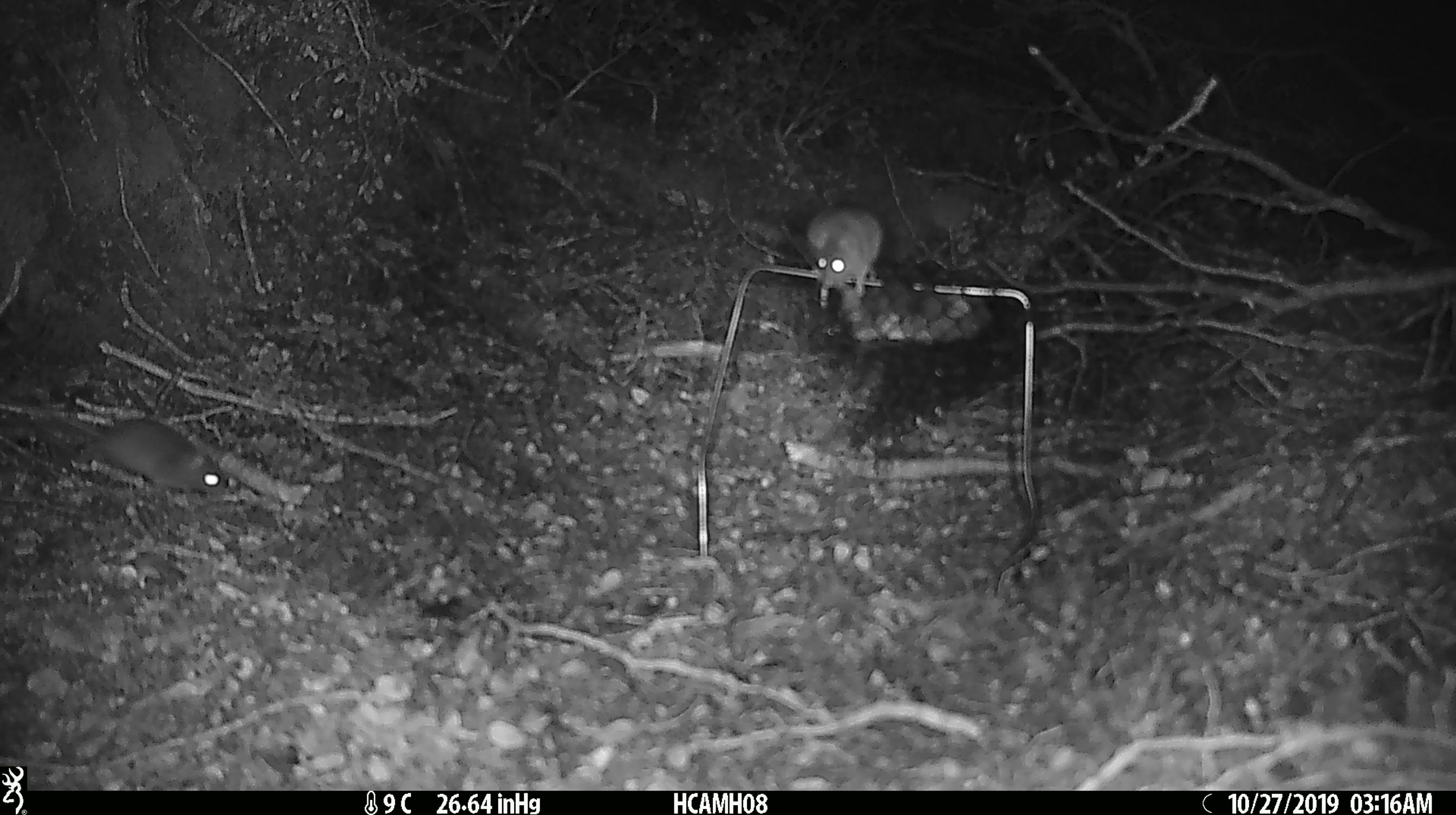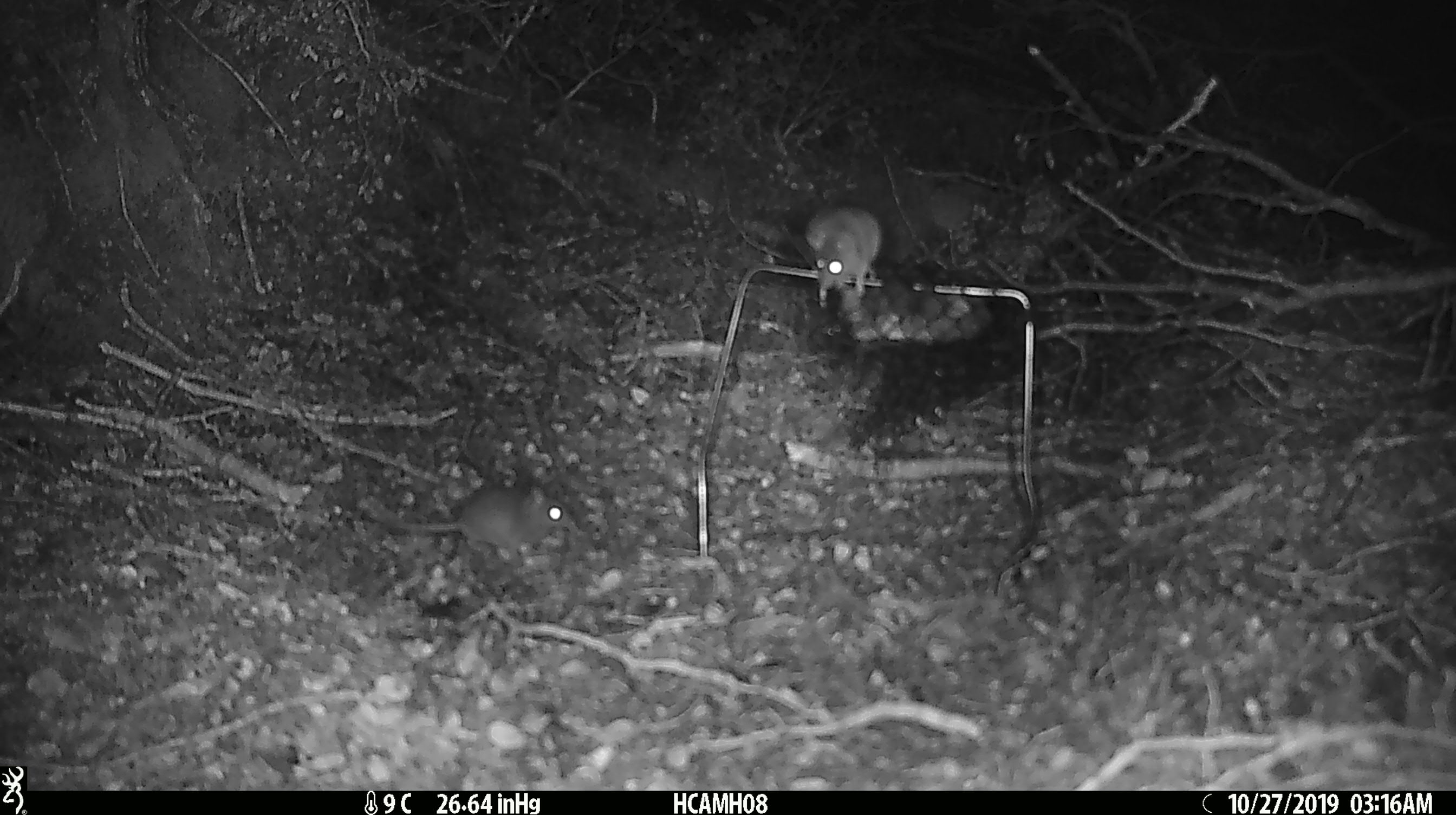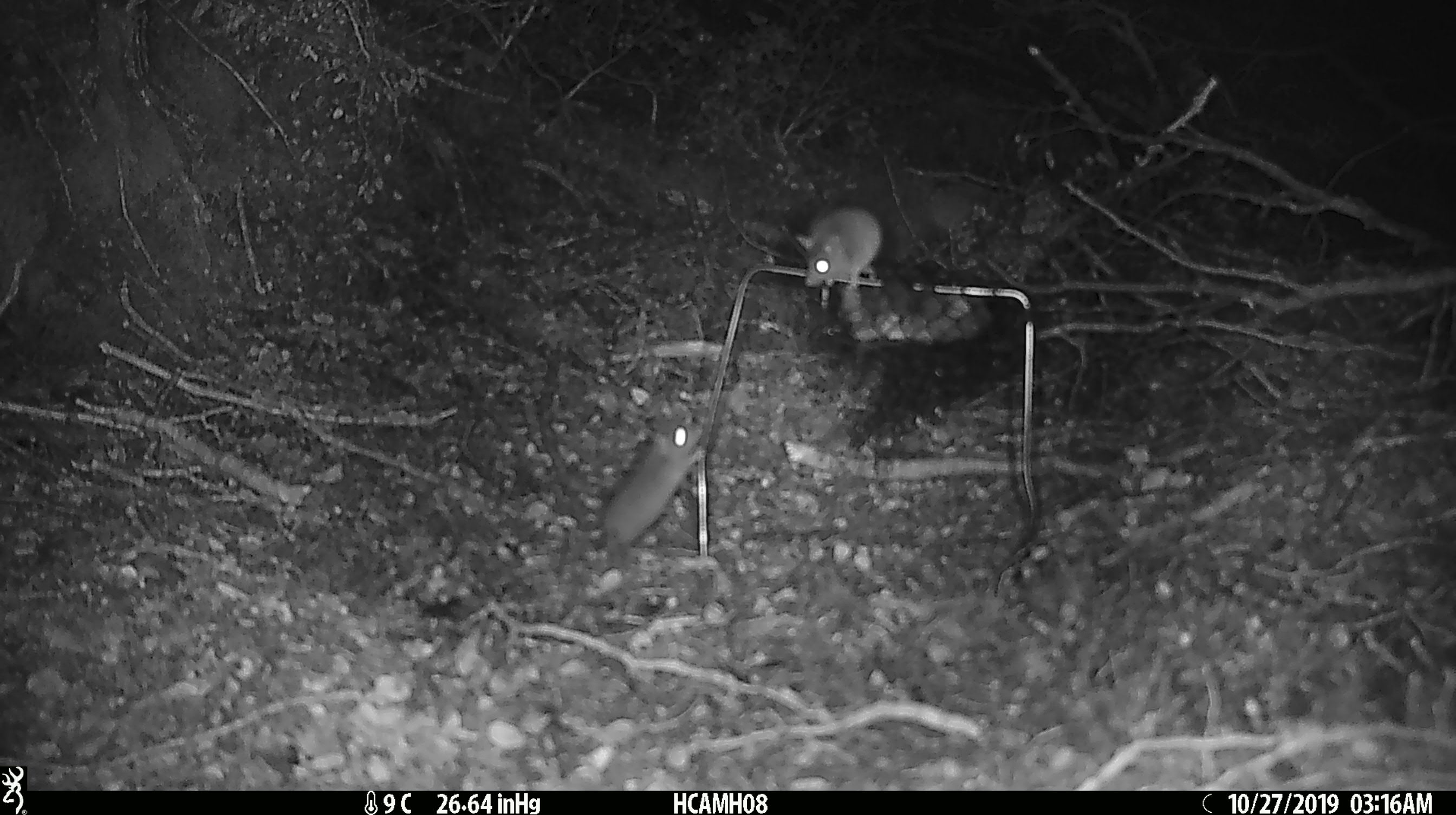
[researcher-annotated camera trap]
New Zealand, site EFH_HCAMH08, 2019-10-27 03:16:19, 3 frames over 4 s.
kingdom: Animalia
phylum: Chordata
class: Mammalia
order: Rodentia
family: Muridae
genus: Mus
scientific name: Mus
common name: mouse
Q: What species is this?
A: Mouse (Mus).